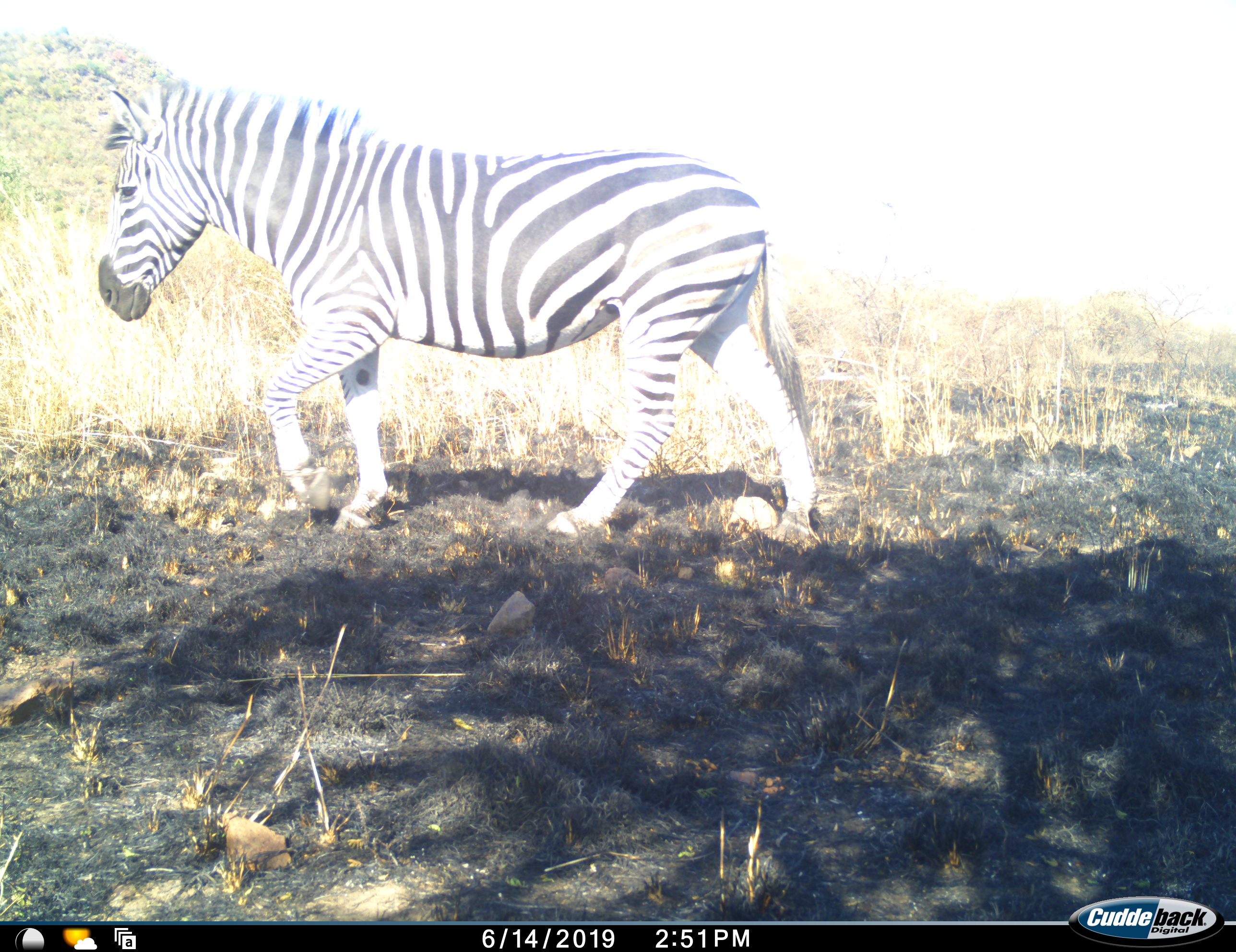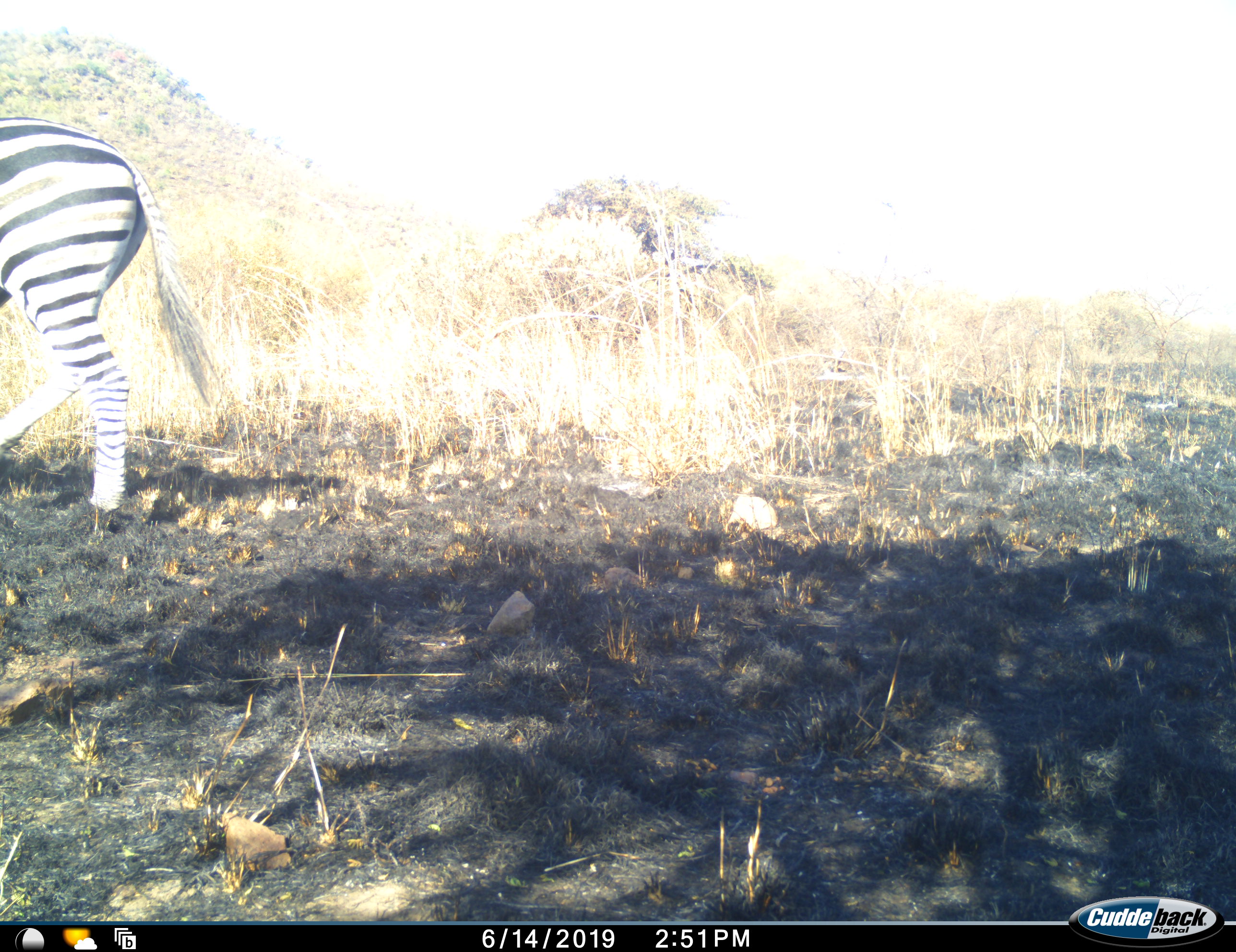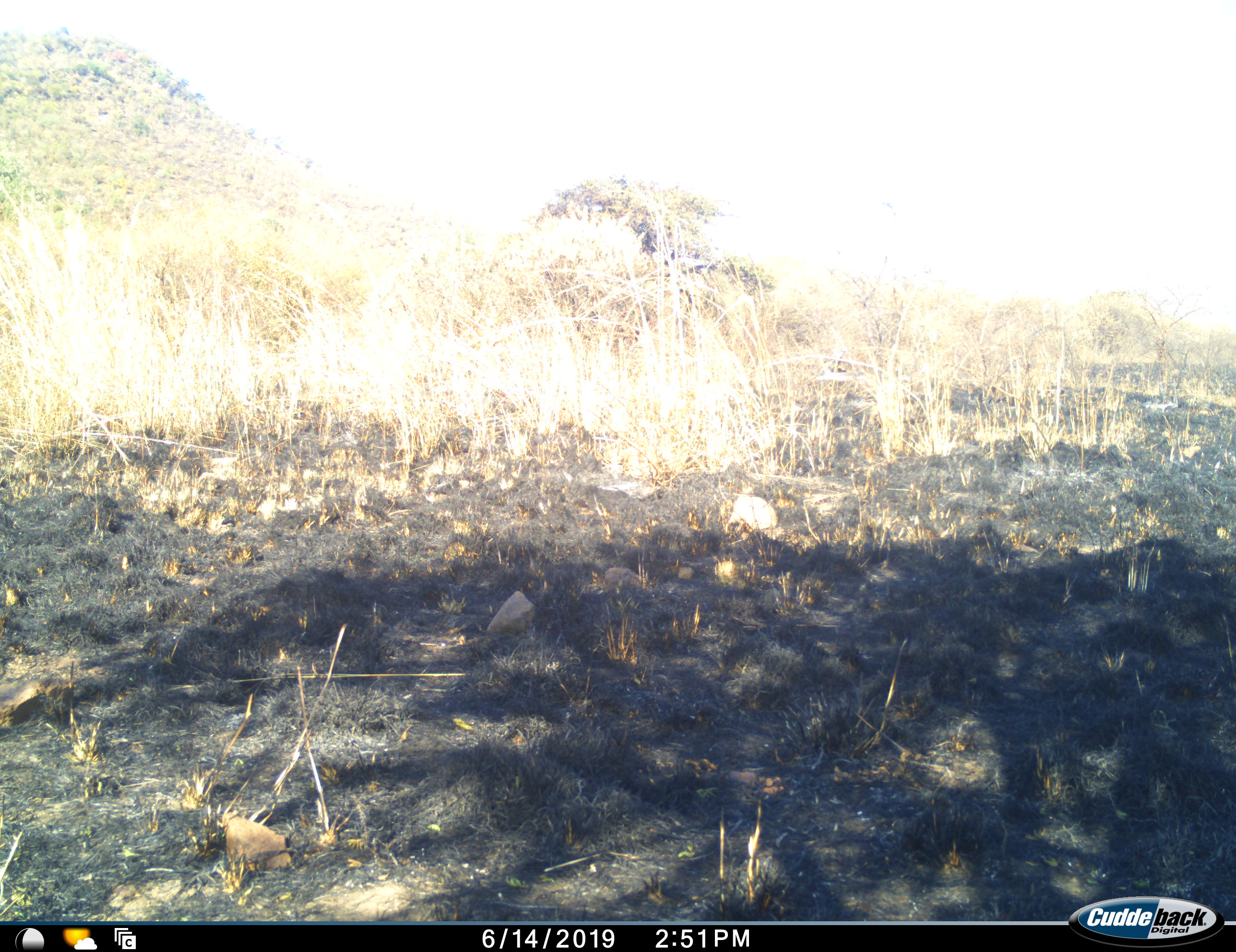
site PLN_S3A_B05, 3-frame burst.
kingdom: Animalia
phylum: Chordata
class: Mammalia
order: Perissodactyla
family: Equidae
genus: Equus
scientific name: Equus quagga burchellii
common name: burchell's zebra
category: zebraburchells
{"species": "zebraburchells (burchell's zebra) (Equus quagga burchellii)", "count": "1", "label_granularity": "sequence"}